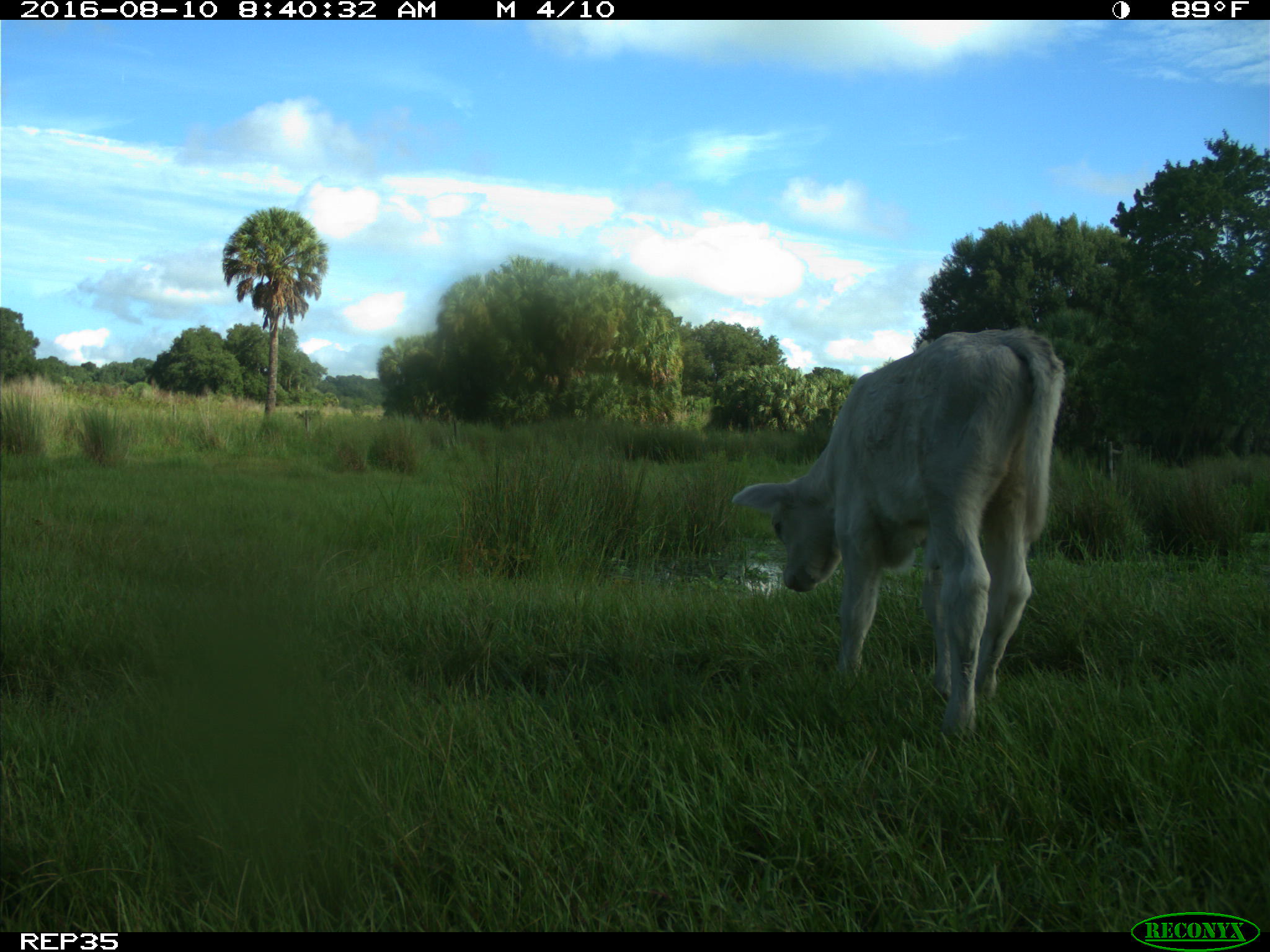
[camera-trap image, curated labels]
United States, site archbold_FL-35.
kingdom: Animalia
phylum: Chordata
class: Mammalia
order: Artiodactyla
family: Bovidae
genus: Bos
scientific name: Bos taurus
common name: domestic cow